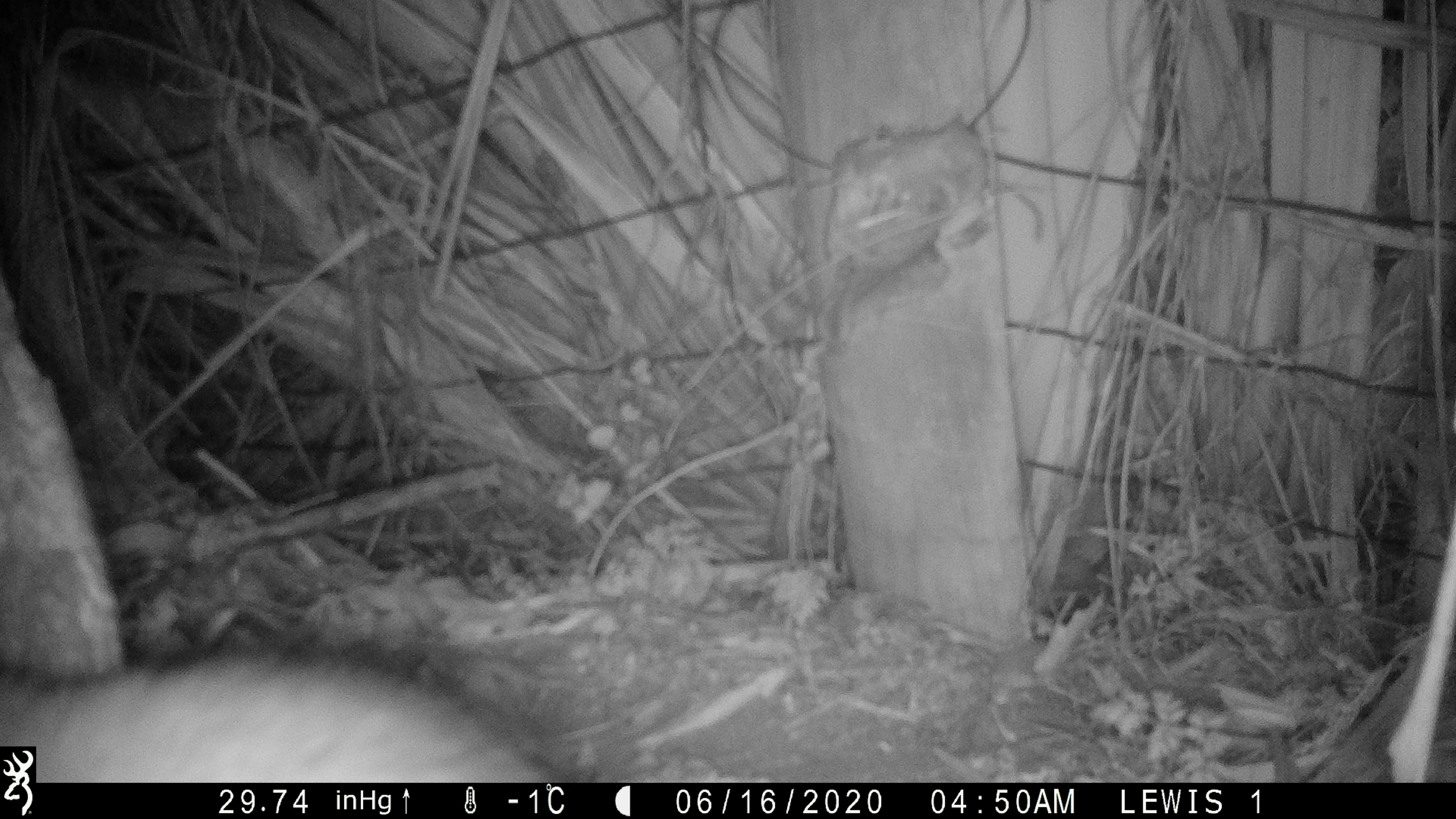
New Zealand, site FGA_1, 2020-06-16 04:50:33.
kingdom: Animalia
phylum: Chordata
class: Mammalia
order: Carnivora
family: Felidae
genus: Felis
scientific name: Felis catus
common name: domestic cat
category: cat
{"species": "cat (domestic cat) (Felis catus)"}